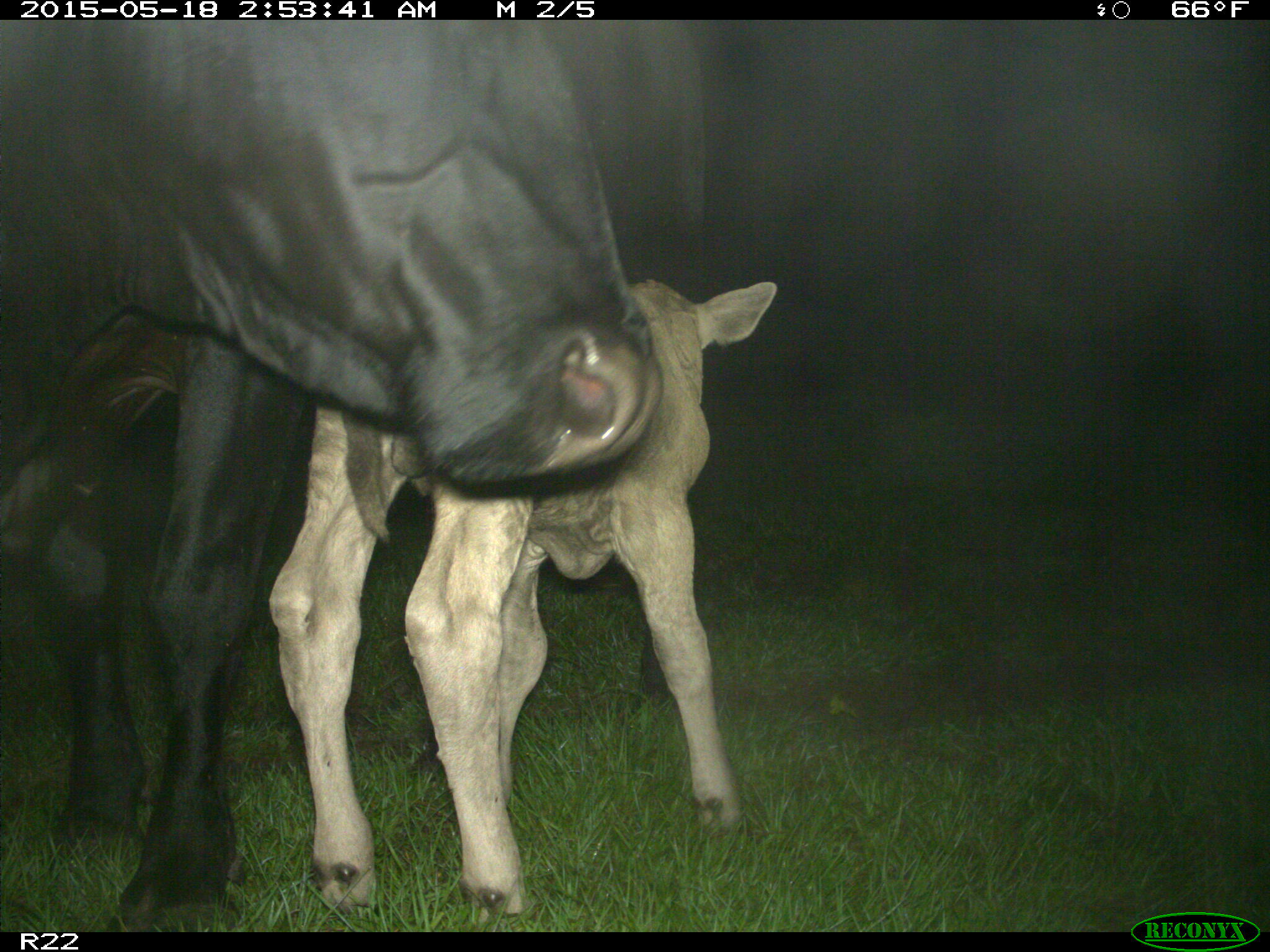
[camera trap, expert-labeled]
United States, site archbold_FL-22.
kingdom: Animalia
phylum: Chordata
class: Mammalia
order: Artiodactyla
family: Bovidae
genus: Bos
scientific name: Bos taurus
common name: domestic cow